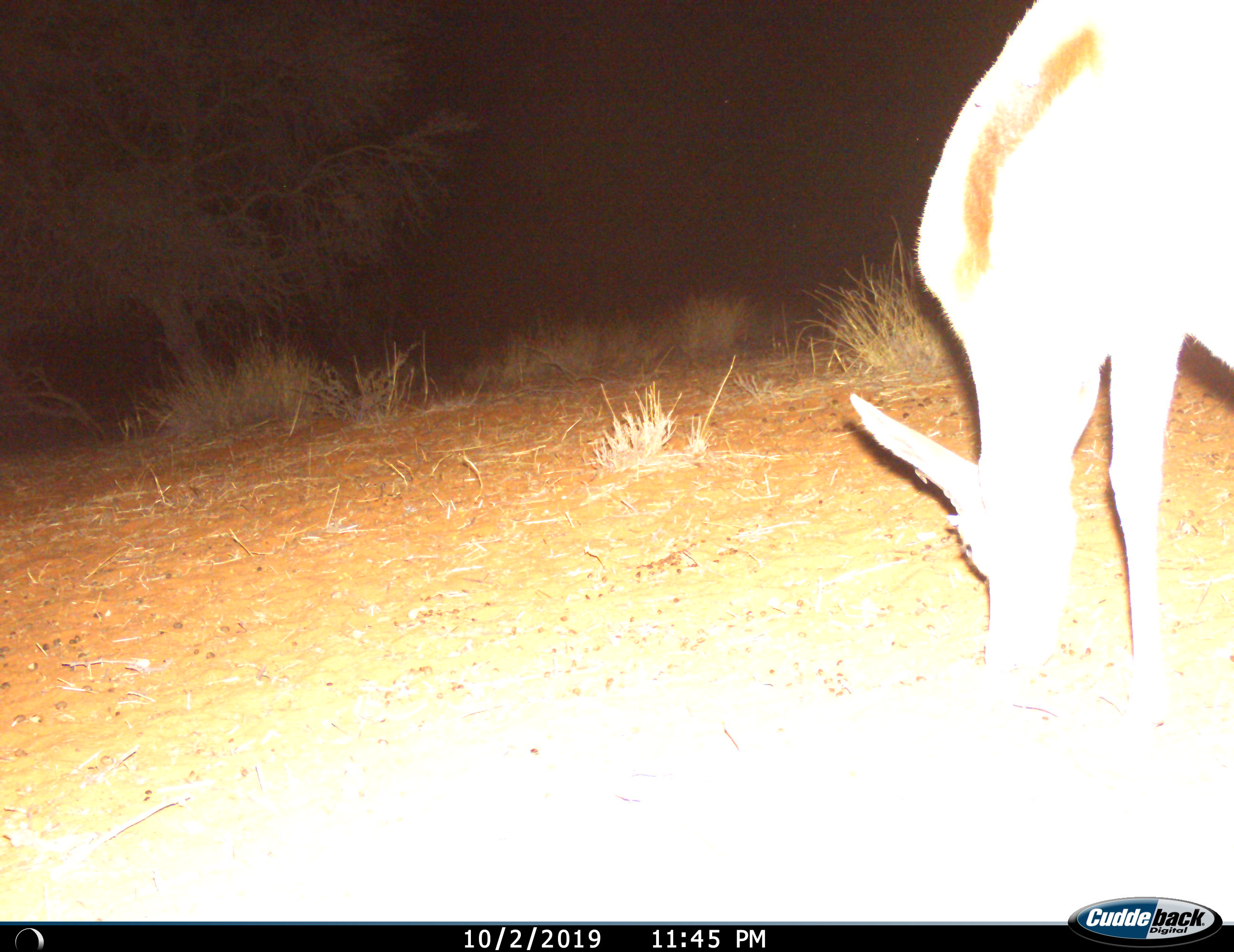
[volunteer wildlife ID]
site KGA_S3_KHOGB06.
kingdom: Animalia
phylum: Chordata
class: Mammalia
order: Artiodactyla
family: Bovidae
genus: Antidorcas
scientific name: Antidorcas marsupialis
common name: springbok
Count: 1.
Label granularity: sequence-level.